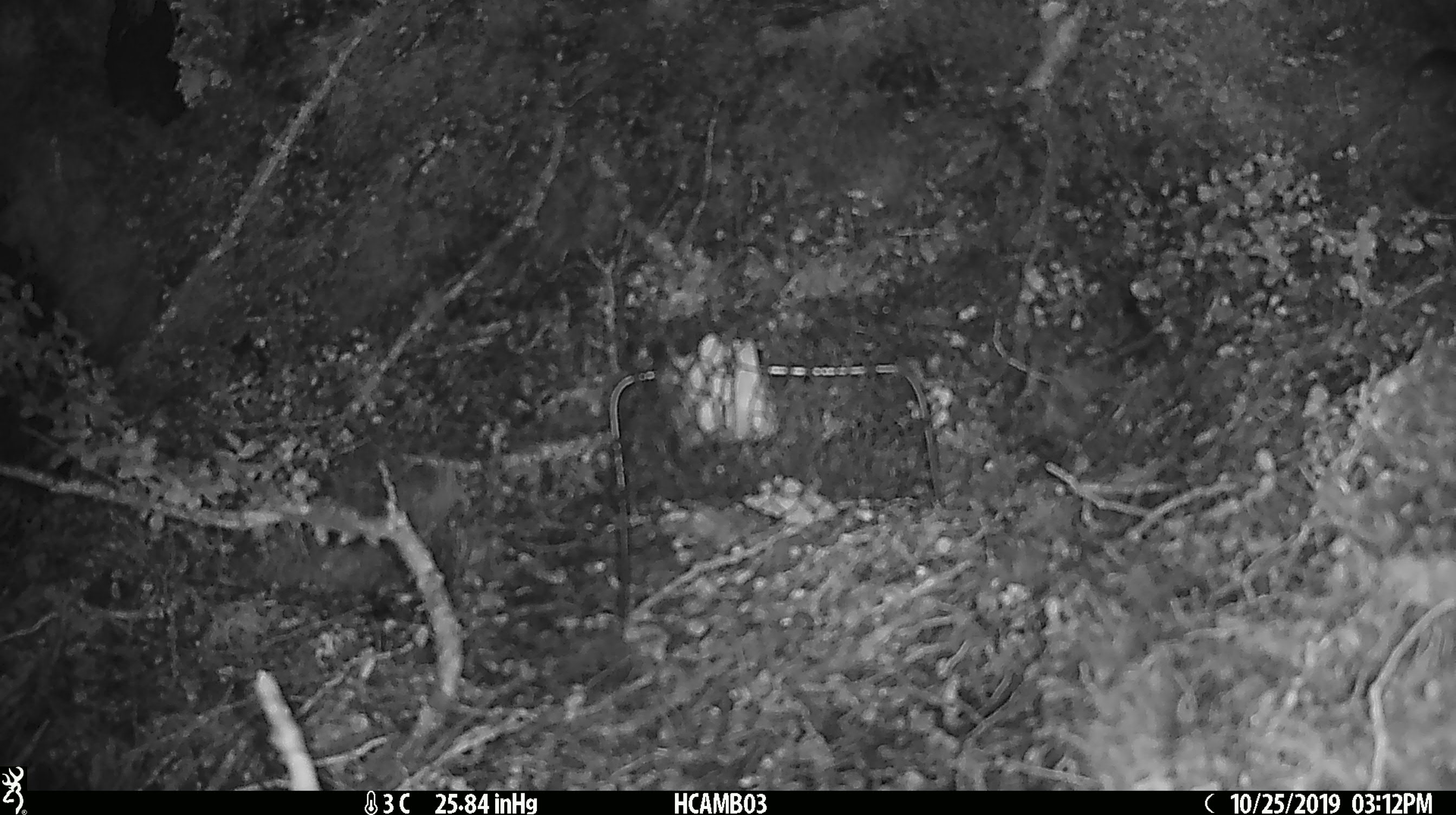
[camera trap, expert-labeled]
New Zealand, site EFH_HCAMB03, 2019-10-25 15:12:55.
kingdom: Animalia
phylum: Chordata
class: Mammalia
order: Rodentia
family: Muridae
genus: Mus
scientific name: Mus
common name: mouse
Mouse (Mus).